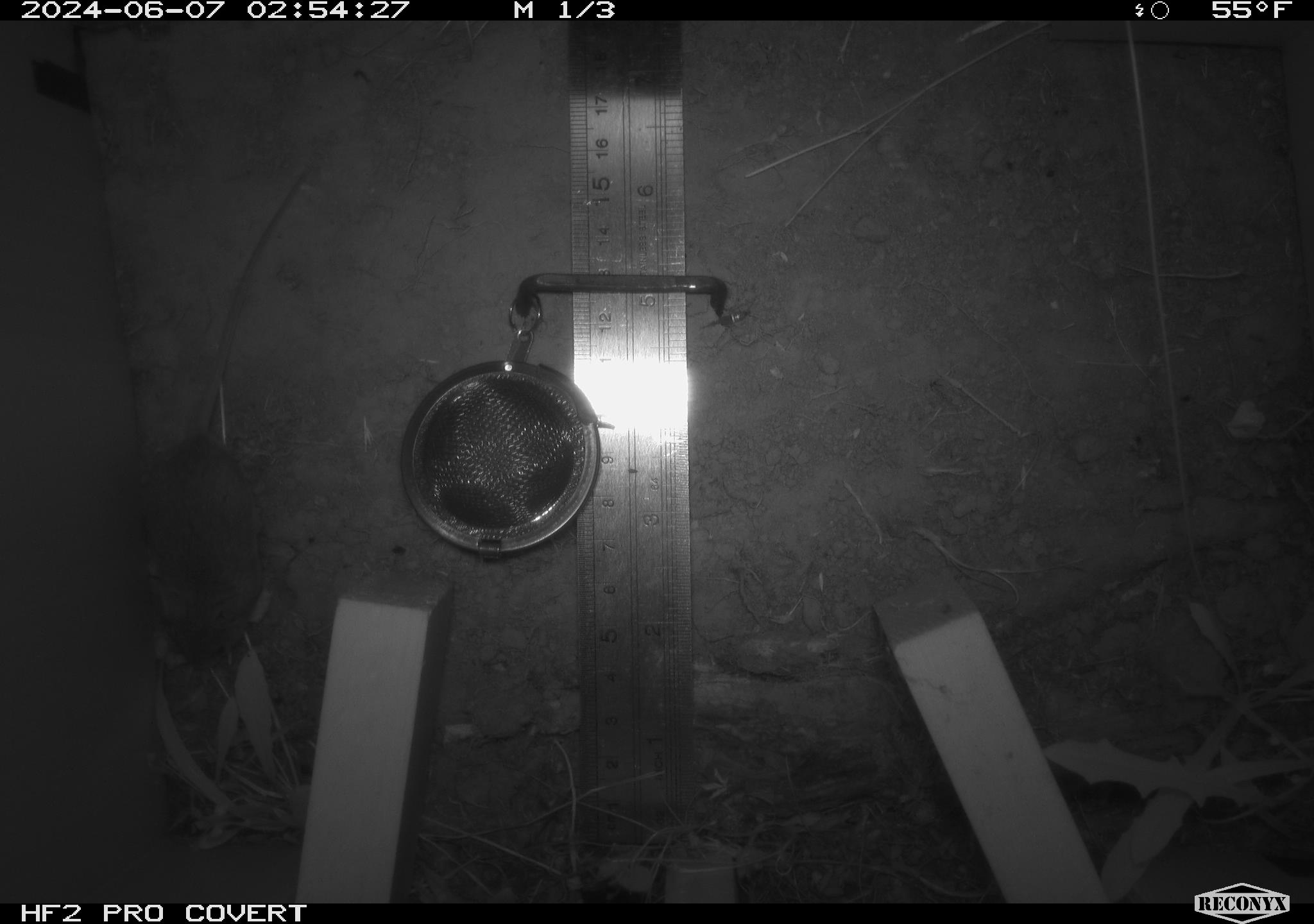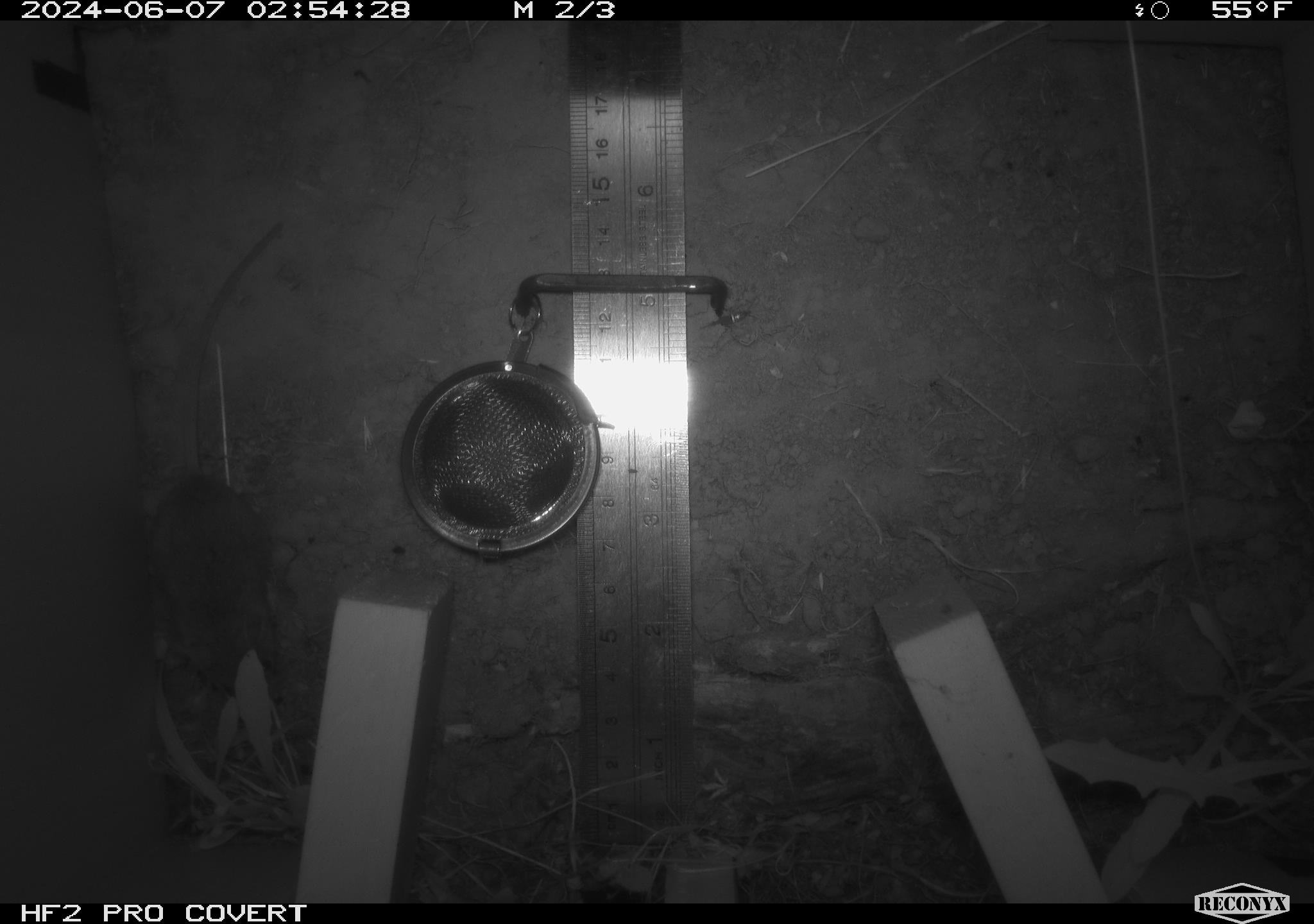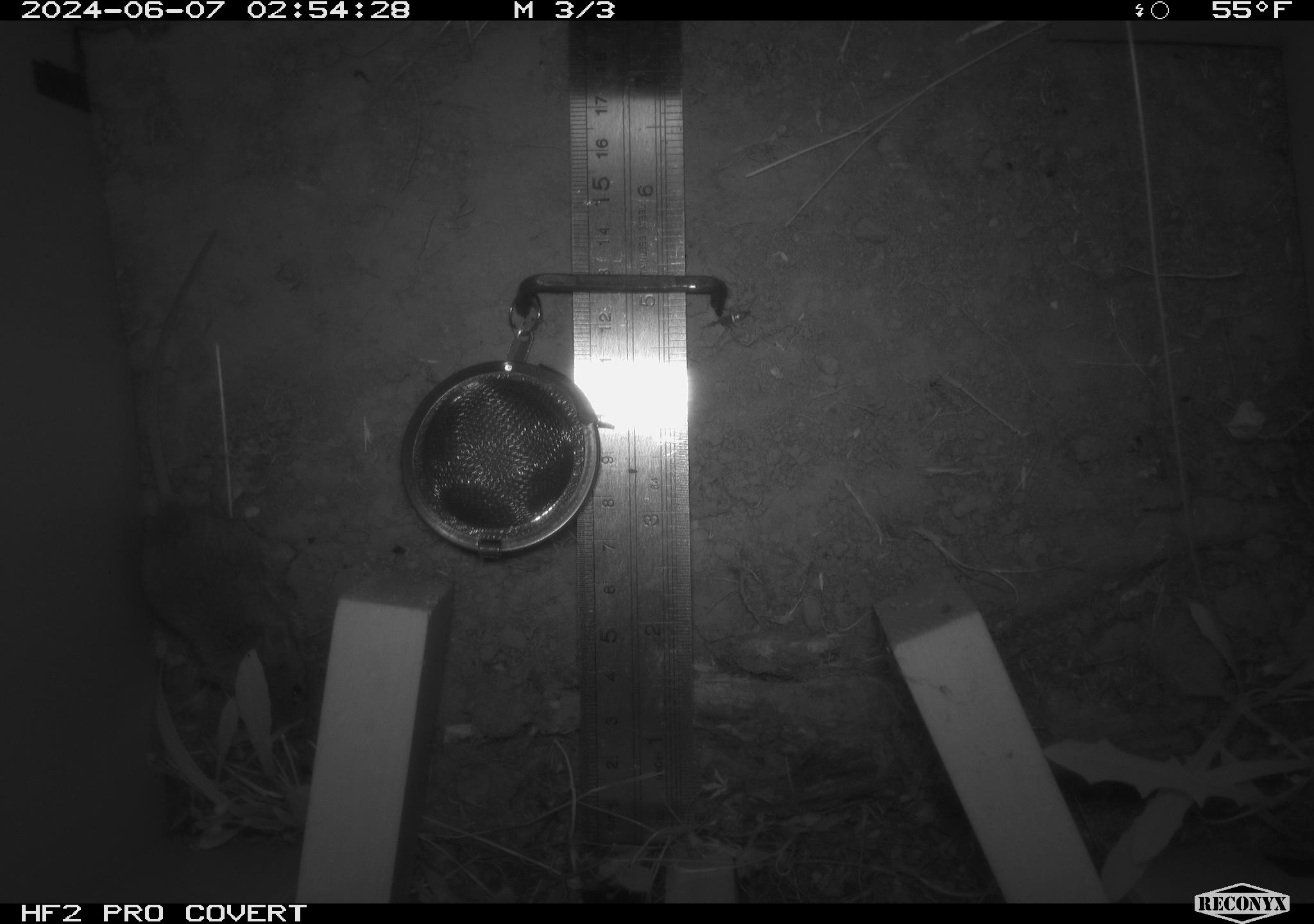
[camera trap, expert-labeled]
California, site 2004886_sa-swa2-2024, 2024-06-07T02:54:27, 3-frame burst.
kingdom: Animalia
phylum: Chordata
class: Mammalia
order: Rodentia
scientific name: Rodentia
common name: mouse species